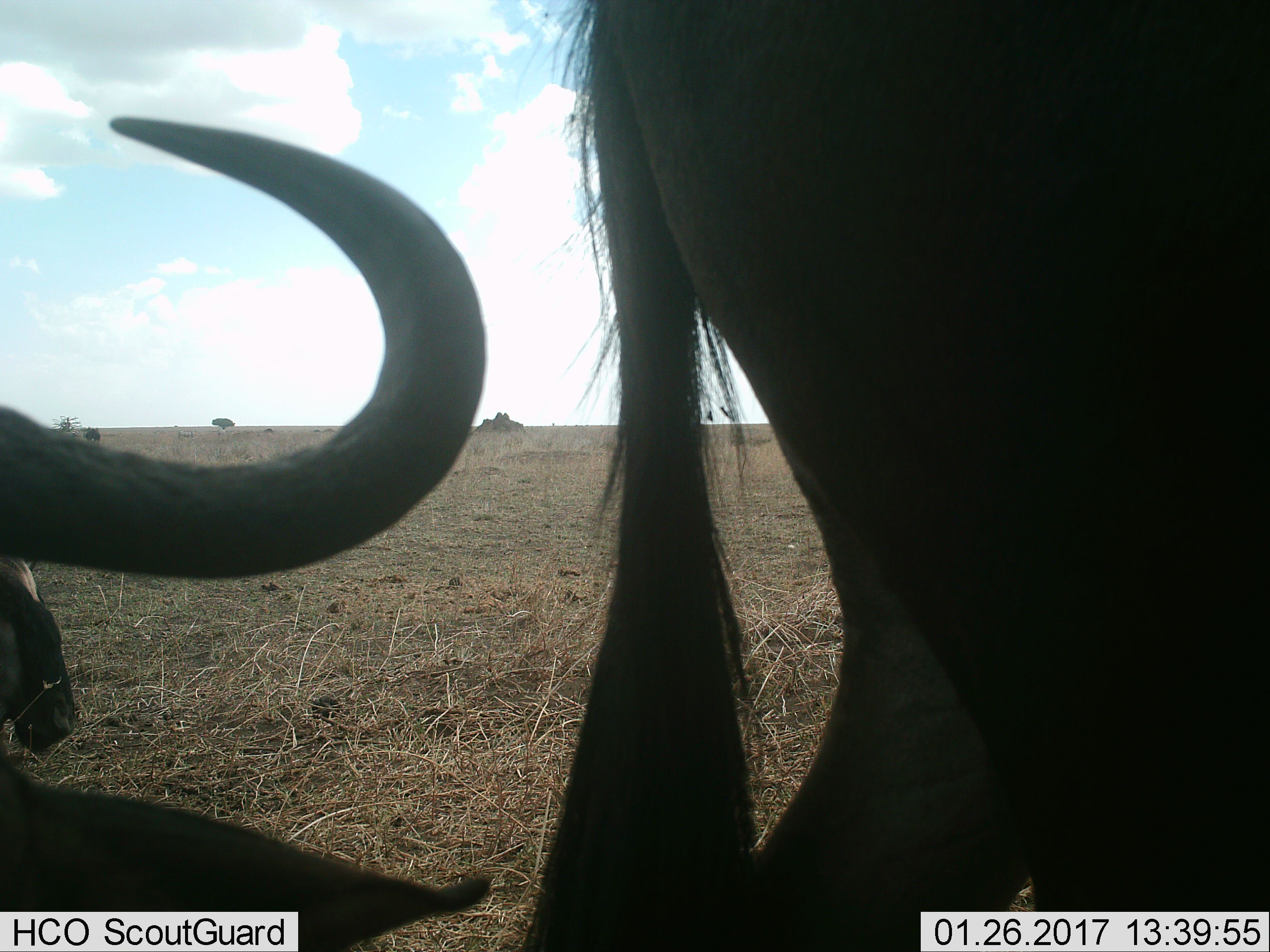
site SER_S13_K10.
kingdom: Animalia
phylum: Chordata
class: Mammalia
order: Artiodactyla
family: Bovidae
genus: Connochaetes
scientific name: Connochaetes taurinus taurinus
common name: blue wildebeest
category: wildebeestblue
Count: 2.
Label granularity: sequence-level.